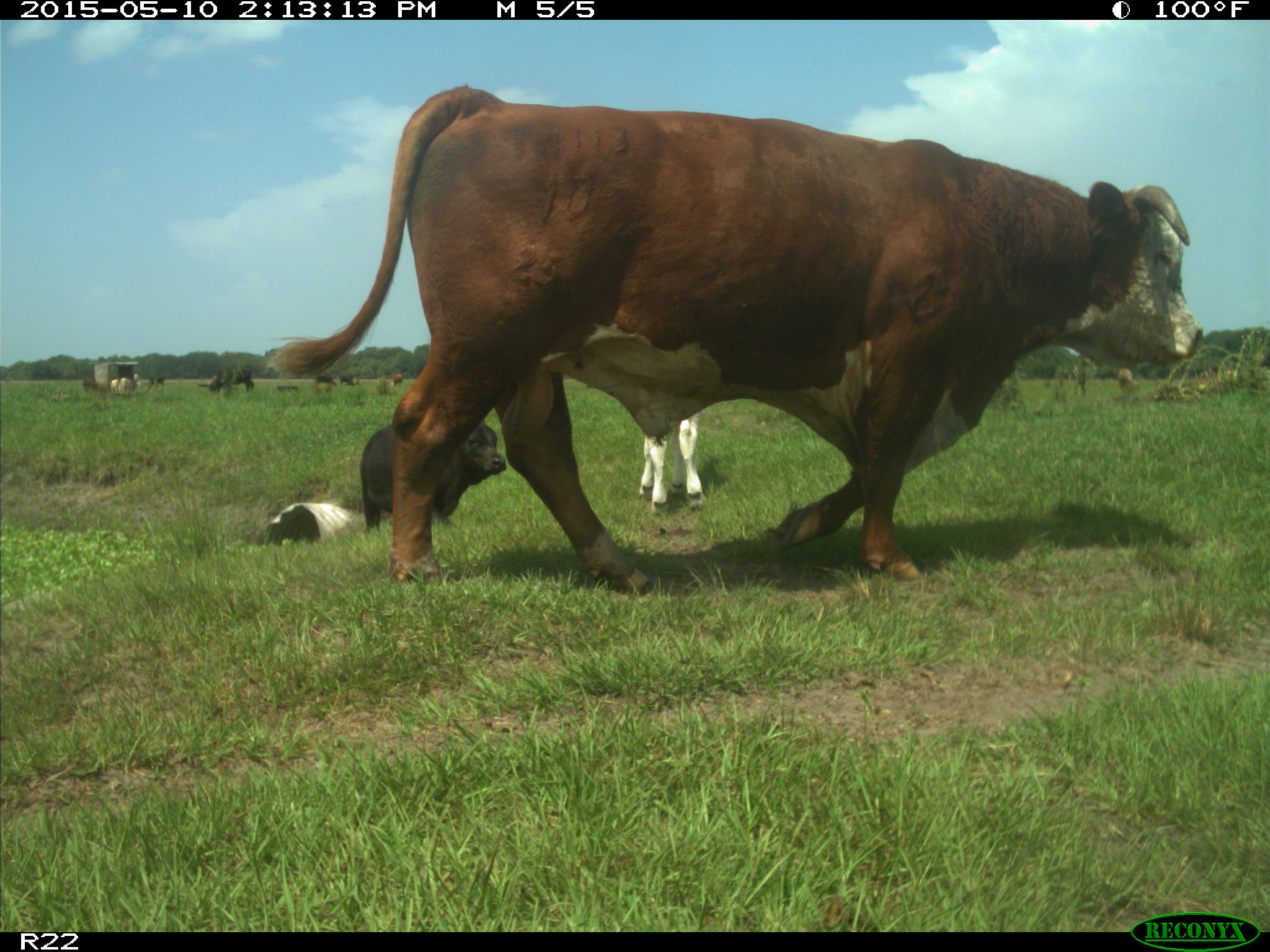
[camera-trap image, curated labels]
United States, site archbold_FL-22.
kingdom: Animalia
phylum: Chordata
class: Mammalia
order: Artiodactyla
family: Bovidae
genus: Bos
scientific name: Bos taurus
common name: domestic cow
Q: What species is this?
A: Bos taurus (domestic cow).